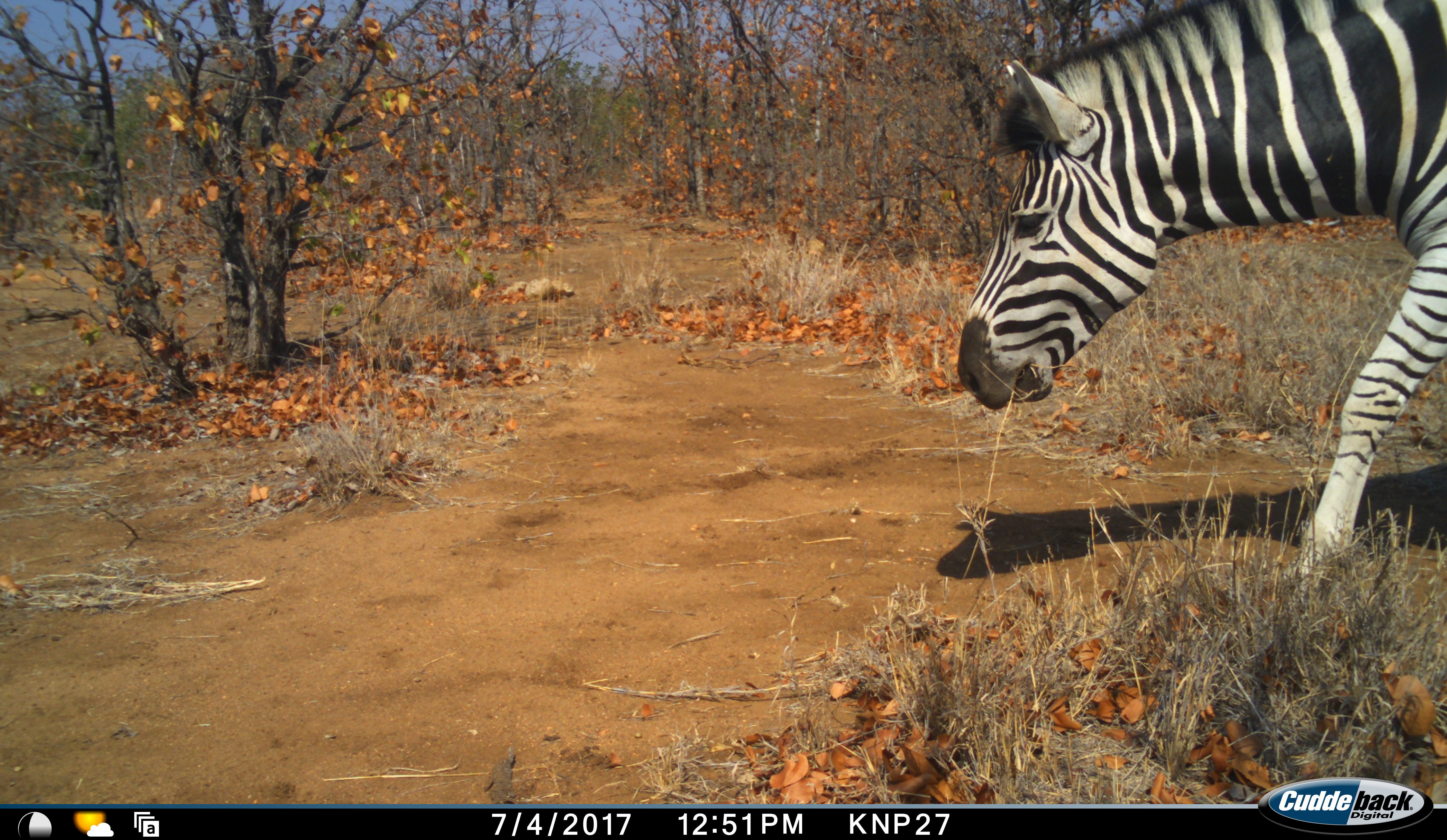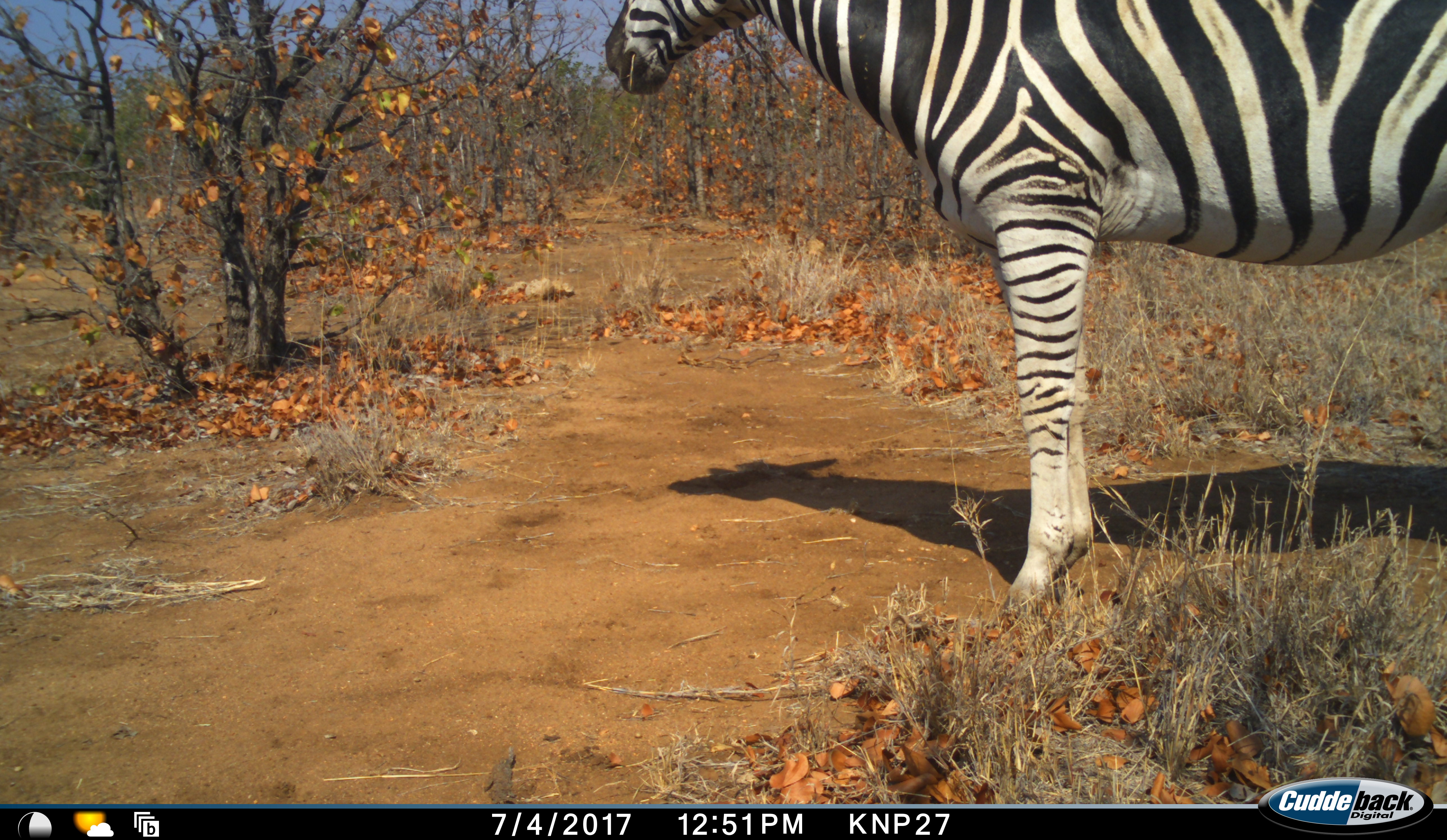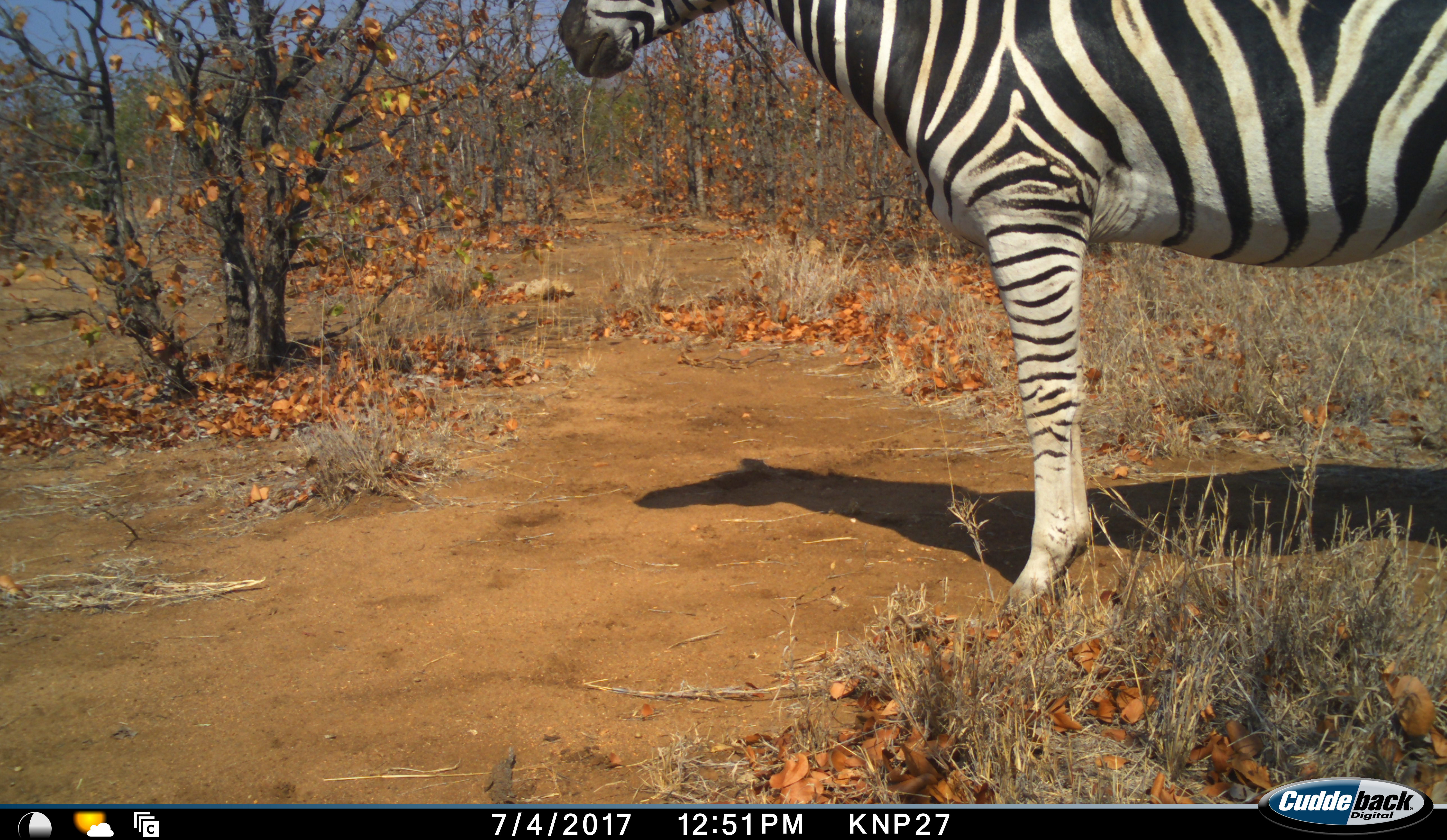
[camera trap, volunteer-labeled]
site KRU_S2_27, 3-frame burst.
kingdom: Animalia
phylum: Chordata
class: Mammalia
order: Perissodactyla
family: Equidae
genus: Equus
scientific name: Equus quagga burchellii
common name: burchell's zebra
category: zebraburchells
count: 1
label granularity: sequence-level